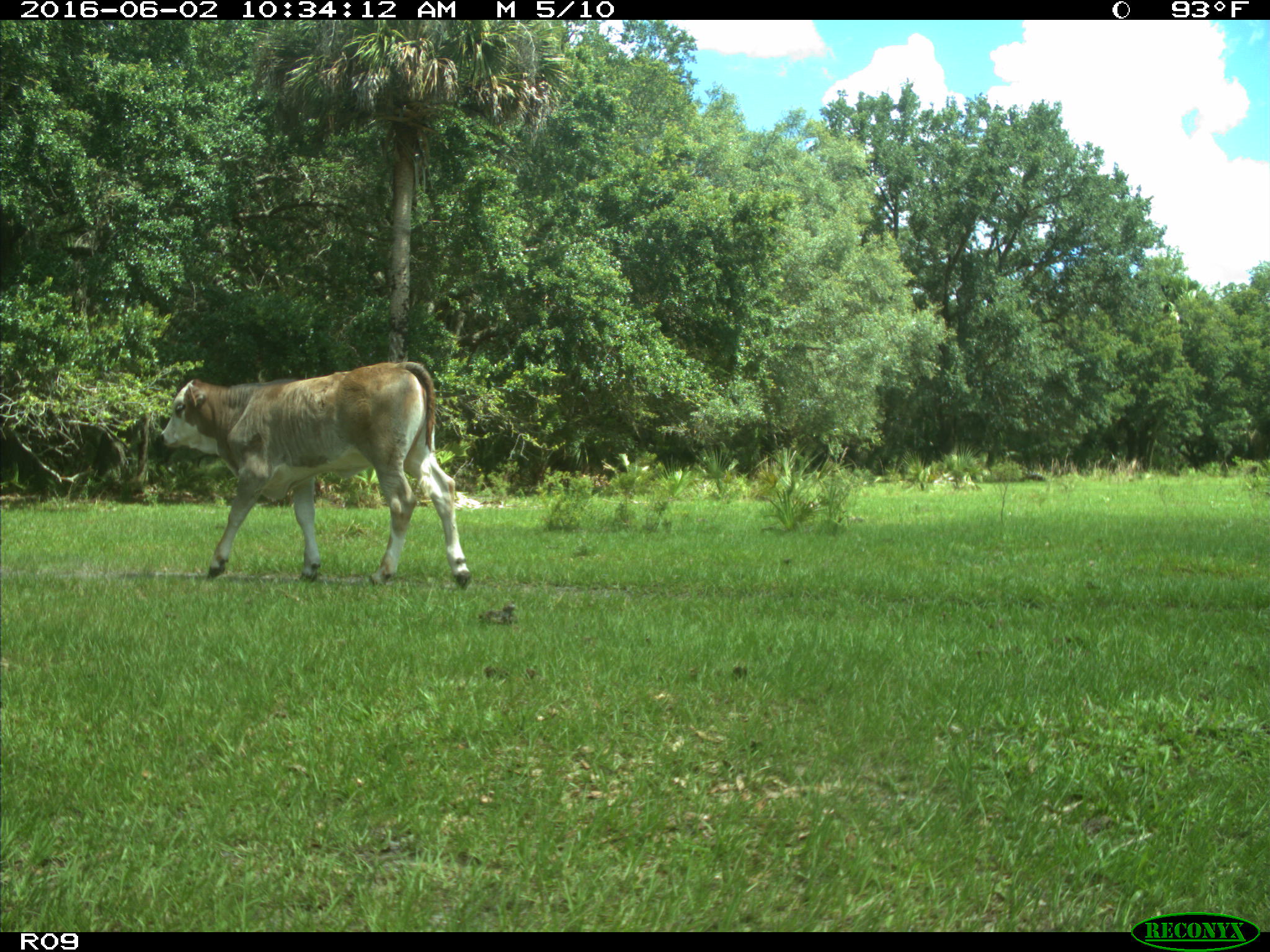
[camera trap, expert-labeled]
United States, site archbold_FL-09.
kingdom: Animalia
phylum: Chordata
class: Mammalia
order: Artiodactyla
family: Bovidae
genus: Bos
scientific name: Bos taurus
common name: domestic cow